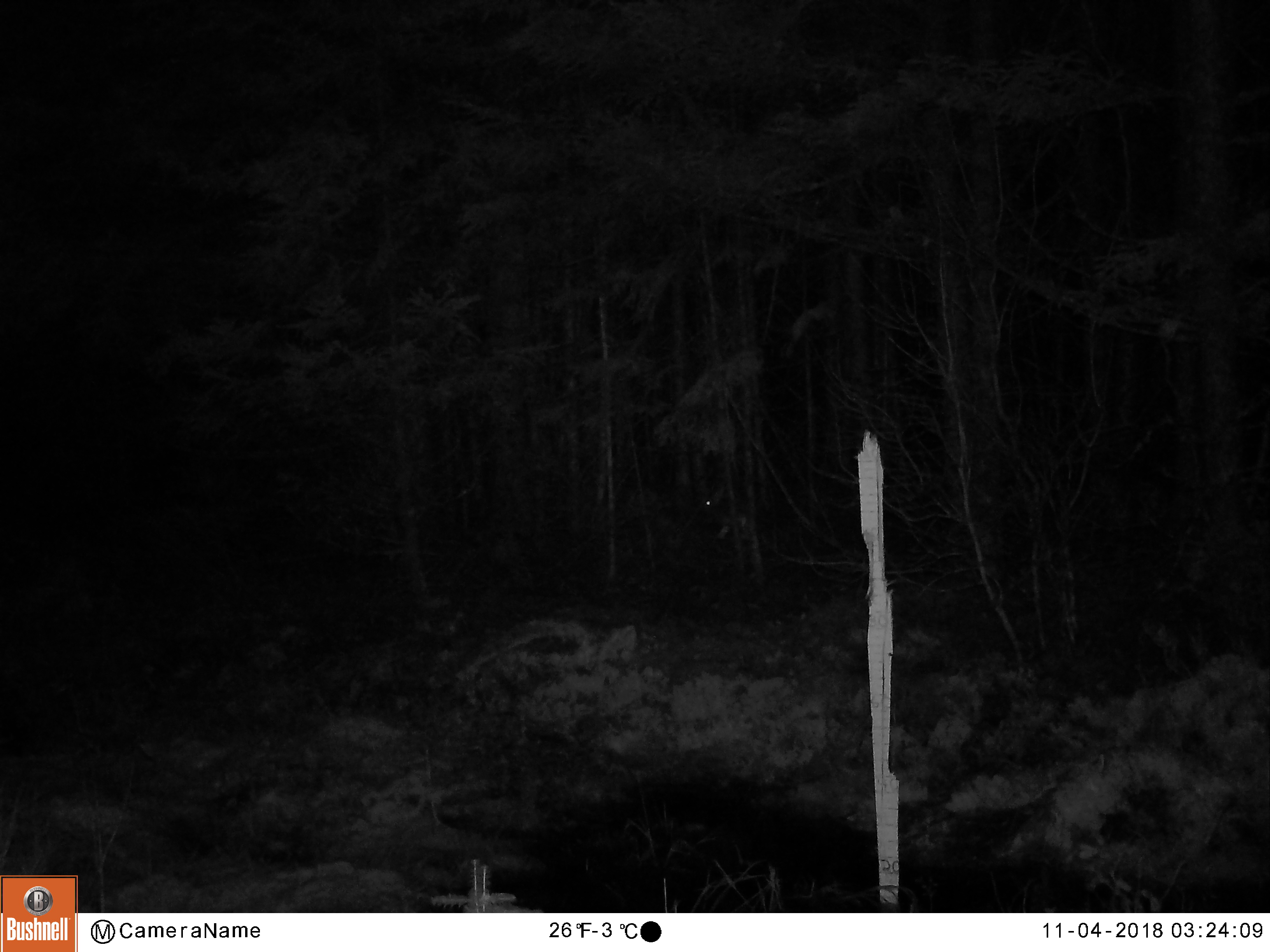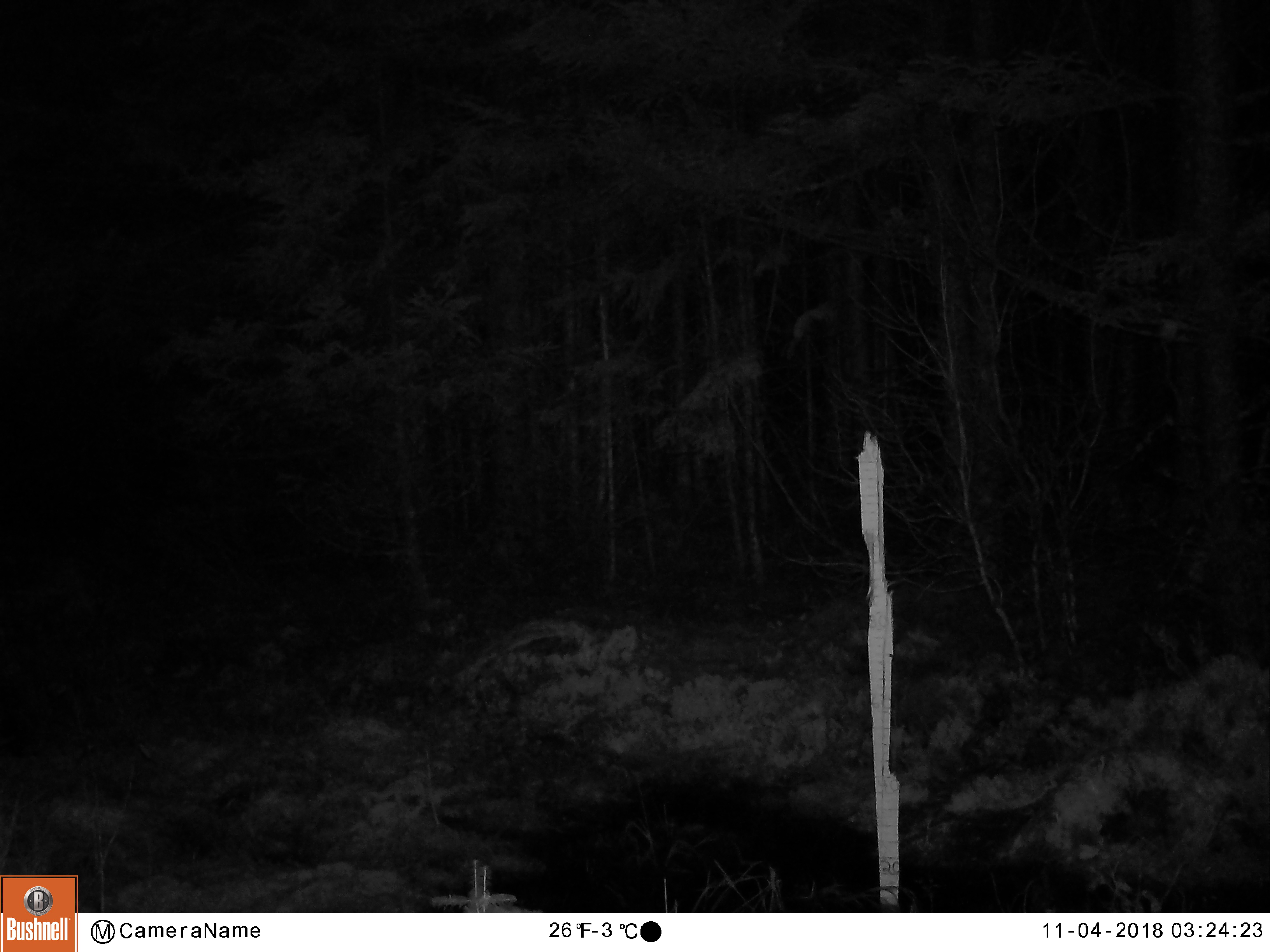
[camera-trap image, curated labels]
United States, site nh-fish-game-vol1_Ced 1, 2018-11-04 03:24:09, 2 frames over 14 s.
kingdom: Animalia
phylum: Chordata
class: Mammalia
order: Lagomorpha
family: Leporidae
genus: Lepus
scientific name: Lepus americanus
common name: snowshoe hare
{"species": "snowshoe hare (Lepus americanus)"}